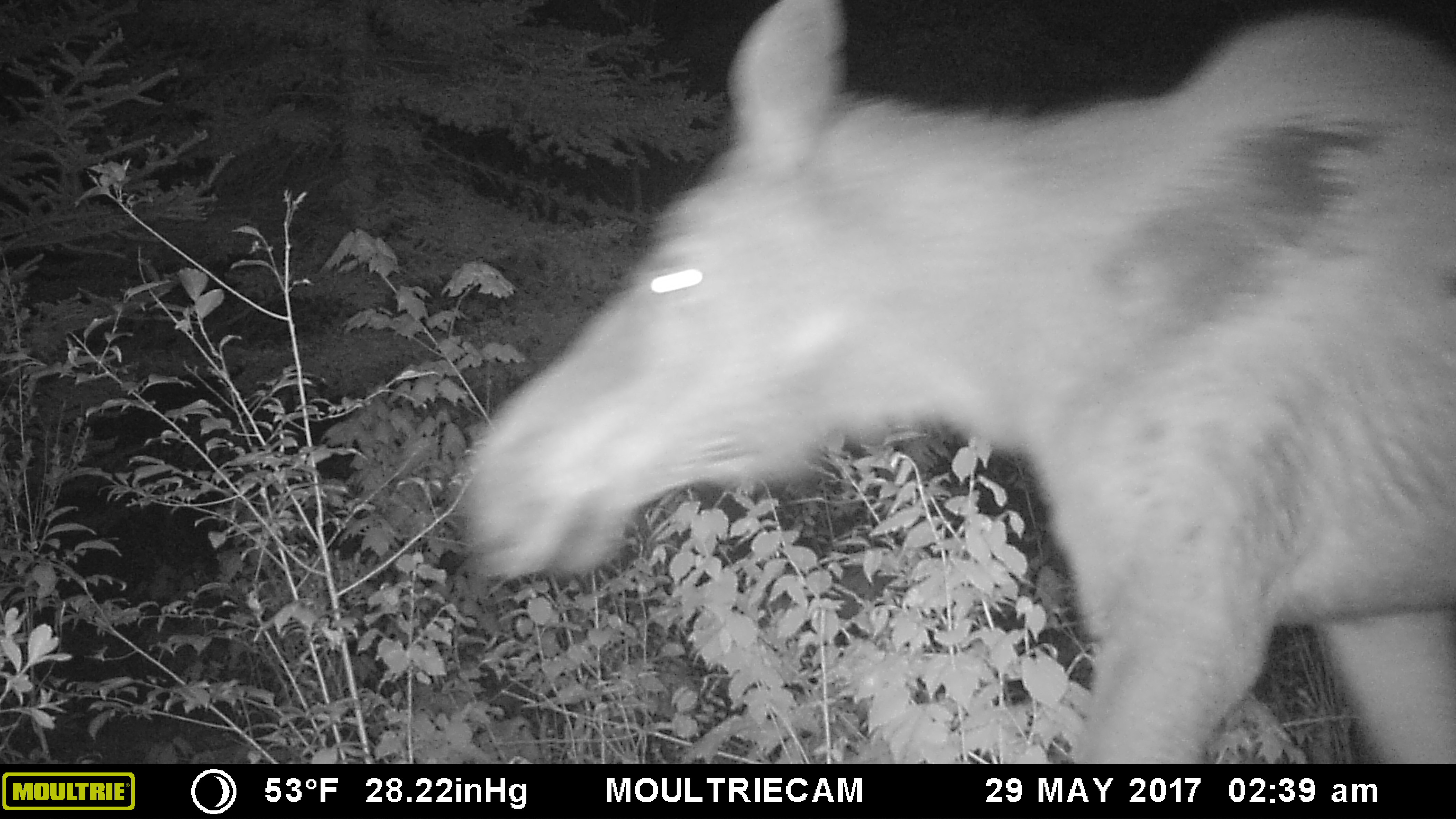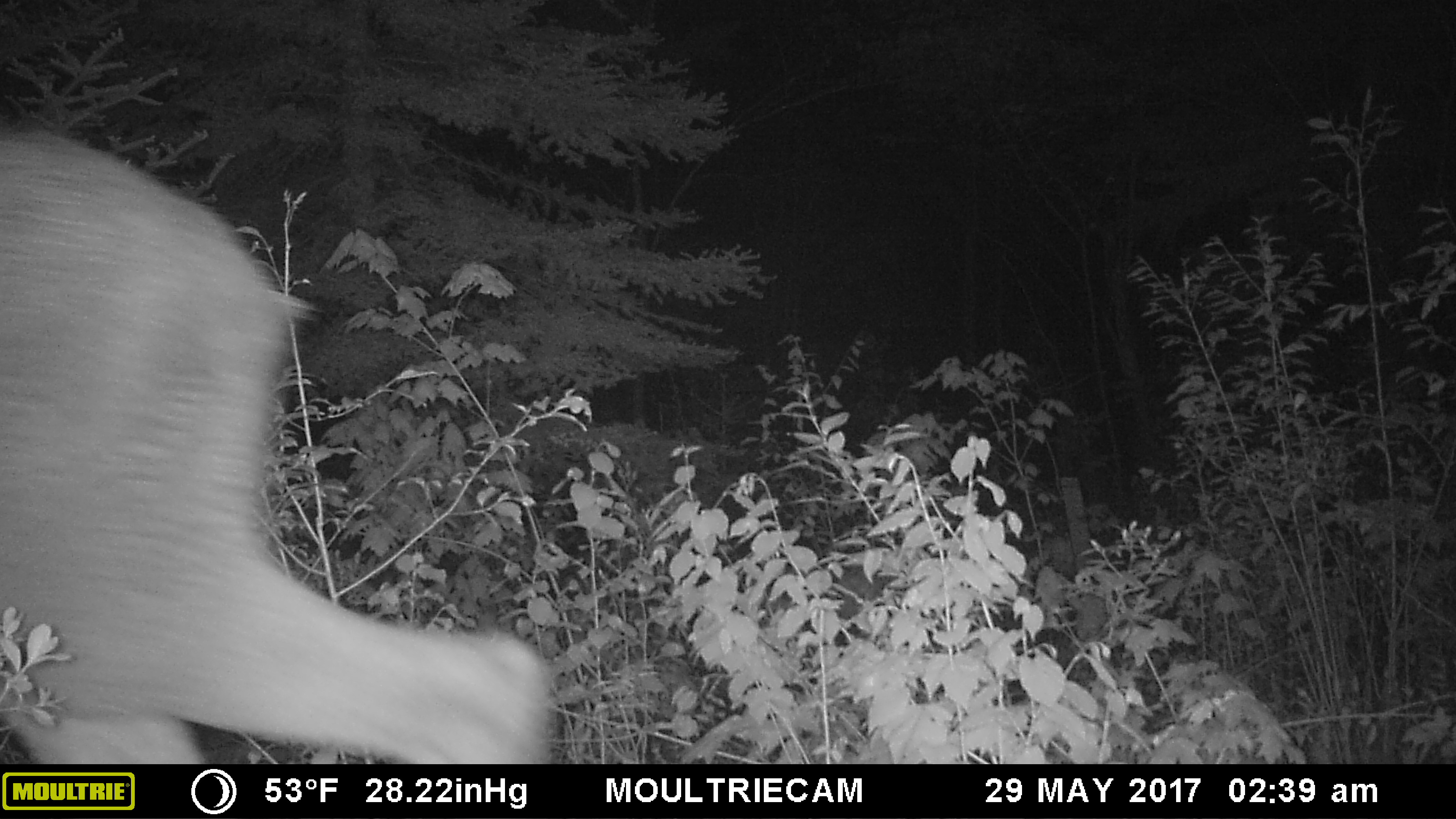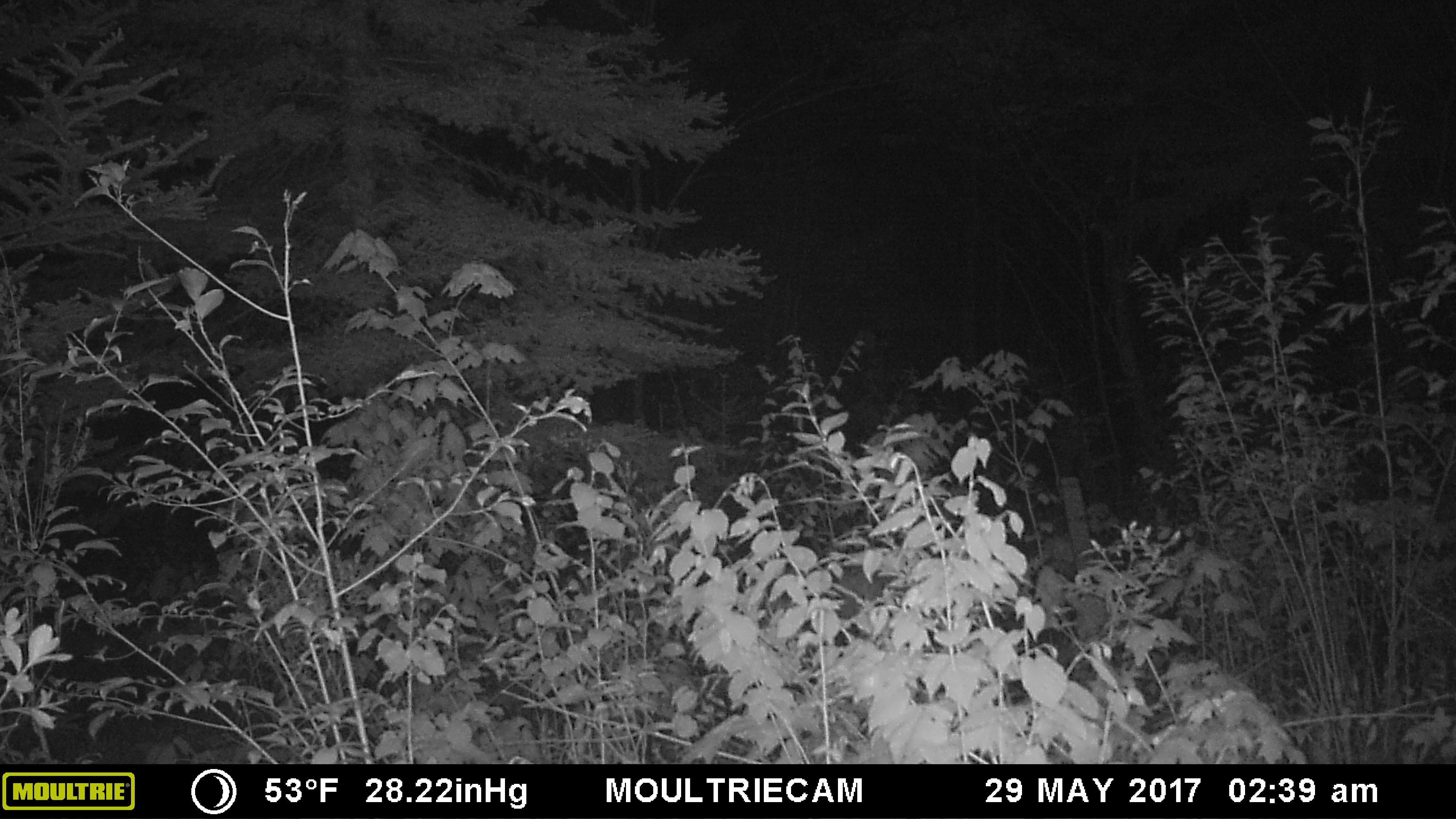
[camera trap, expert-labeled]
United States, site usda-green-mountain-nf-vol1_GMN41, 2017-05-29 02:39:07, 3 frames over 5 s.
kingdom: Animalia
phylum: Chordata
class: Mammalia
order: Artiodactyla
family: Cervidae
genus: Alces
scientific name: Alces alces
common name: moose